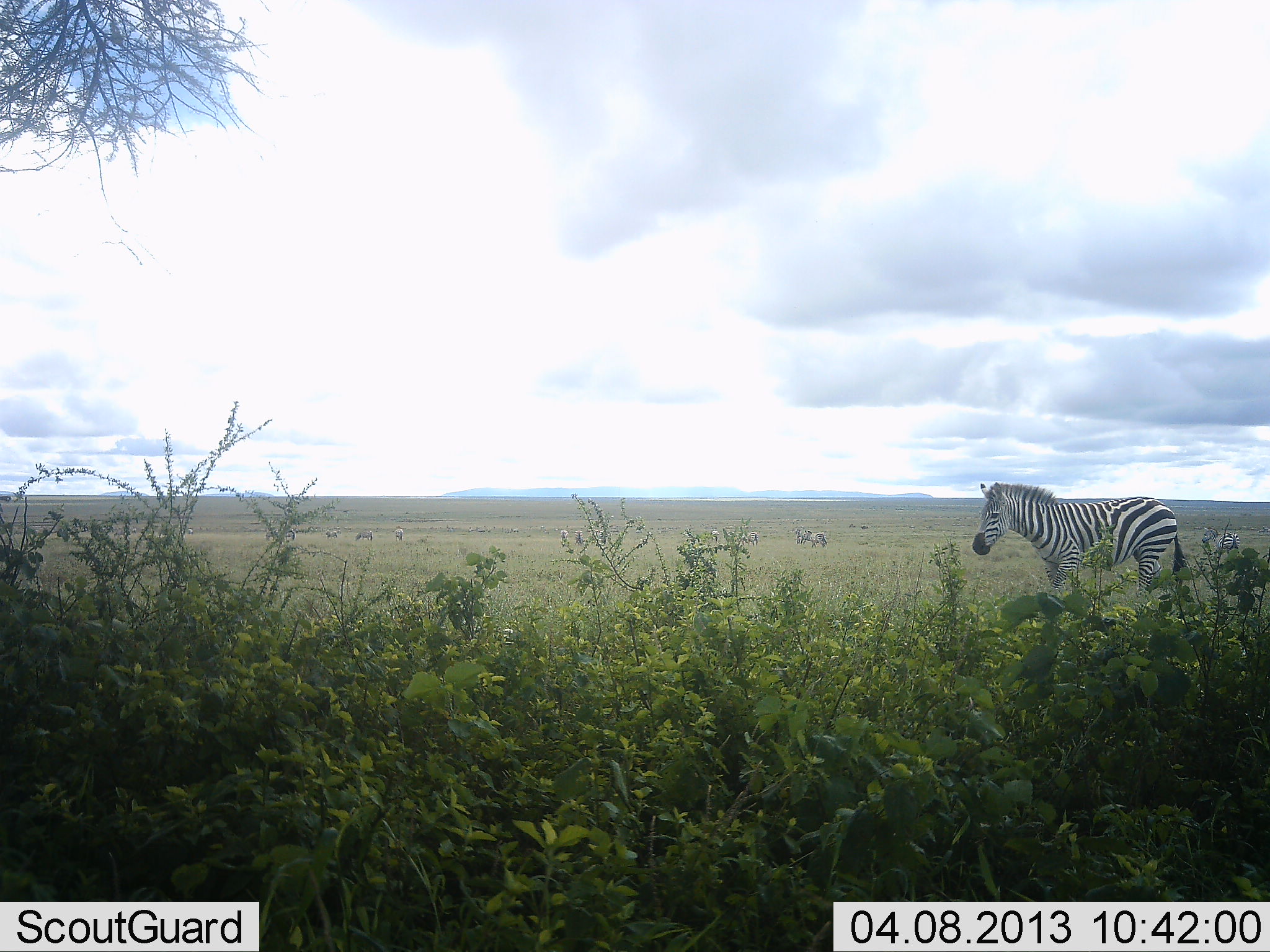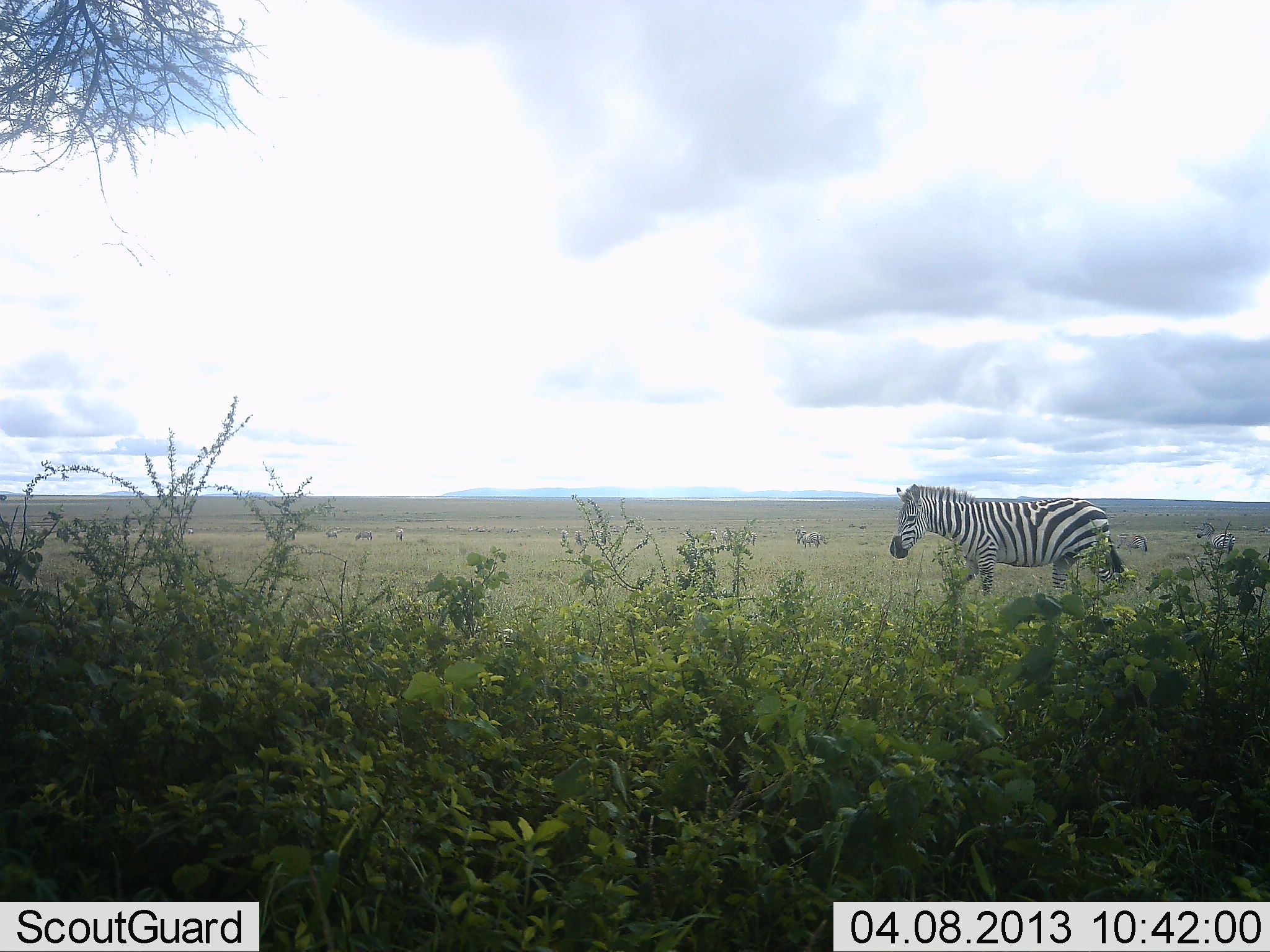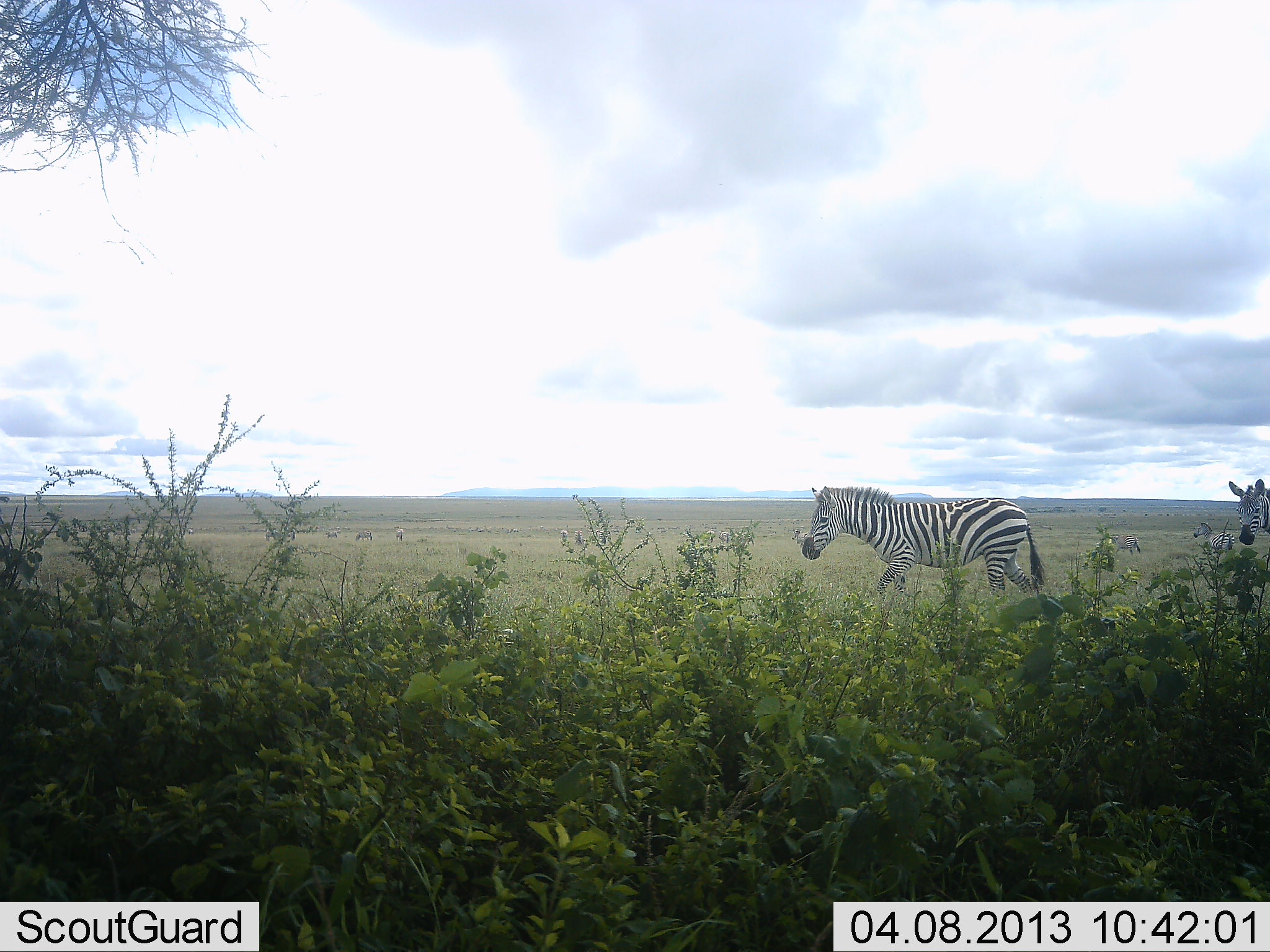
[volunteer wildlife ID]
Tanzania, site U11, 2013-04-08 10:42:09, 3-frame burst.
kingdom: Animalia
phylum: Chordata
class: Mammalia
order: Perissodactyla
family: Equidae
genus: Equus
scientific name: Equus quagga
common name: plains zebra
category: zebra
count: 6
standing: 41%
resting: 4%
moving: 89%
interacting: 0%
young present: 0%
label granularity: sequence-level